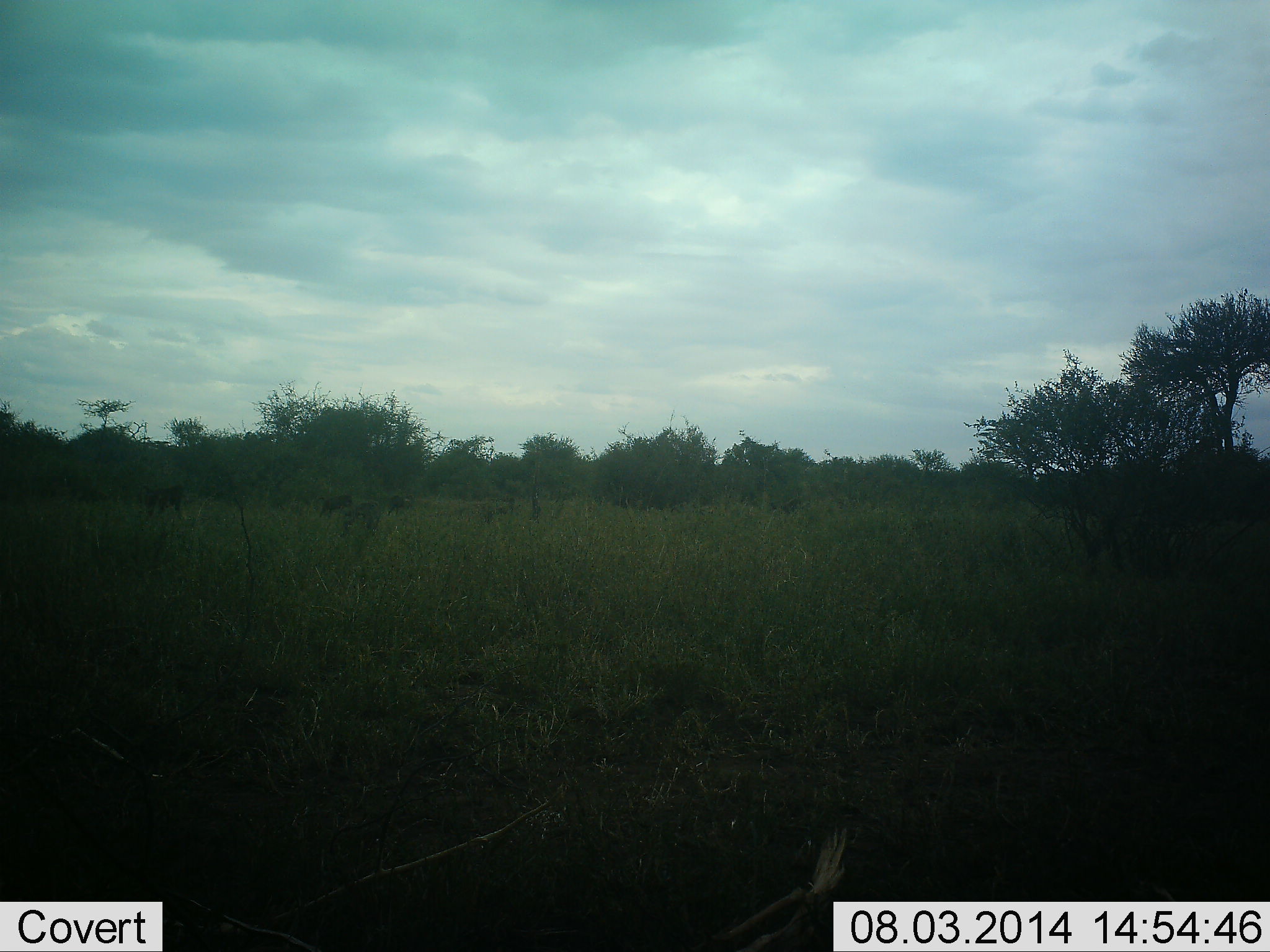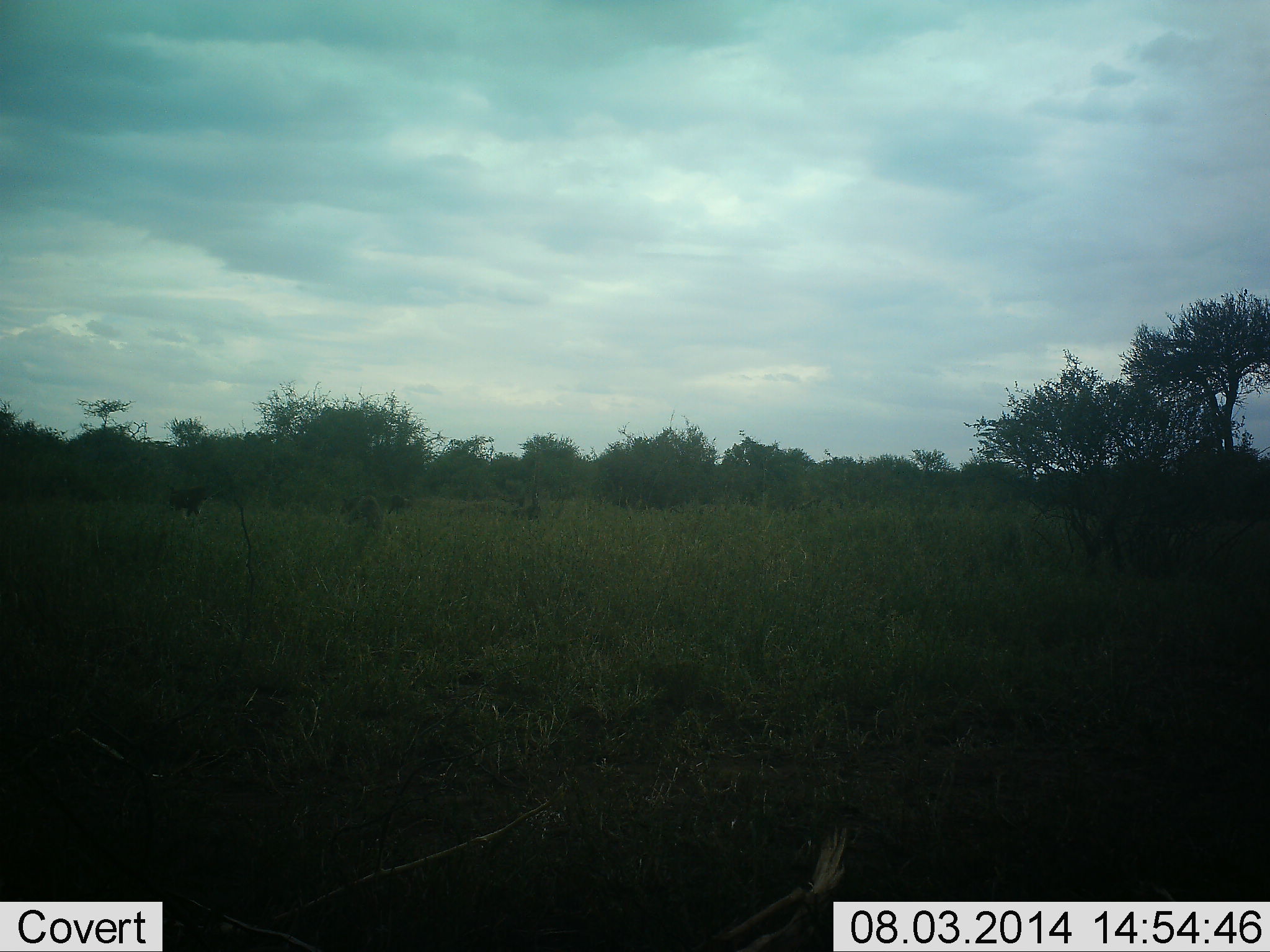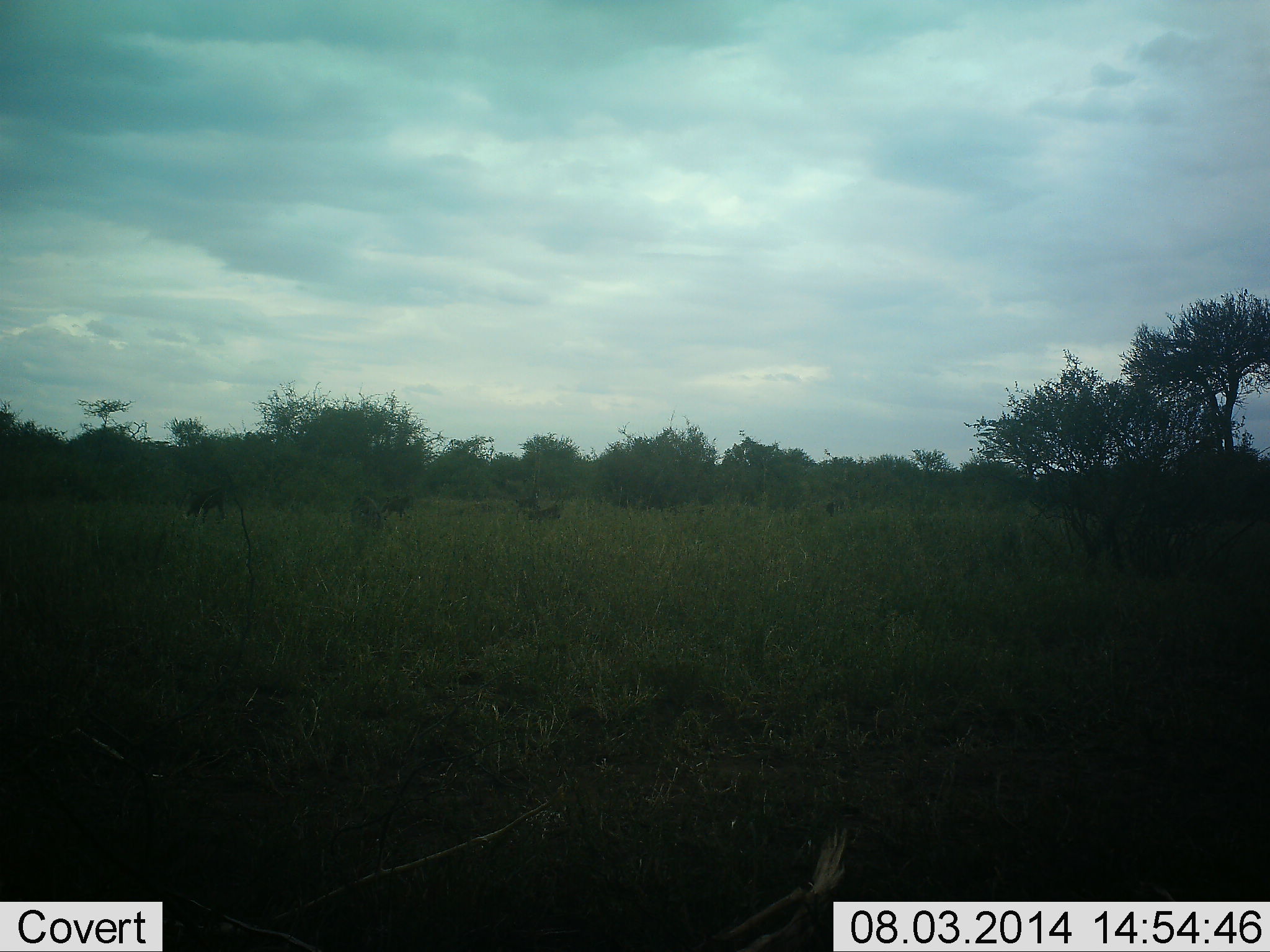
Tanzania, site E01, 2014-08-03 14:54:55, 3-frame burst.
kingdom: Animalia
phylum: Chordata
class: Mammalia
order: Primates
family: Cercopithecidae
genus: Papio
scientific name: Papio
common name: baboon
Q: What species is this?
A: Baboon (Papio).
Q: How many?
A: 6.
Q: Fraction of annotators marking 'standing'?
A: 11%.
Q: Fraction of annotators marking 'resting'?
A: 11%.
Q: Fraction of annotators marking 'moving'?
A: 100%.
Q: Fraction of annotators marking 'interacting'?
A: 11%.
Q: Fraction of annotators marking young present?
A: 11%.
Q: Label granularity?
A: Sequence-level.